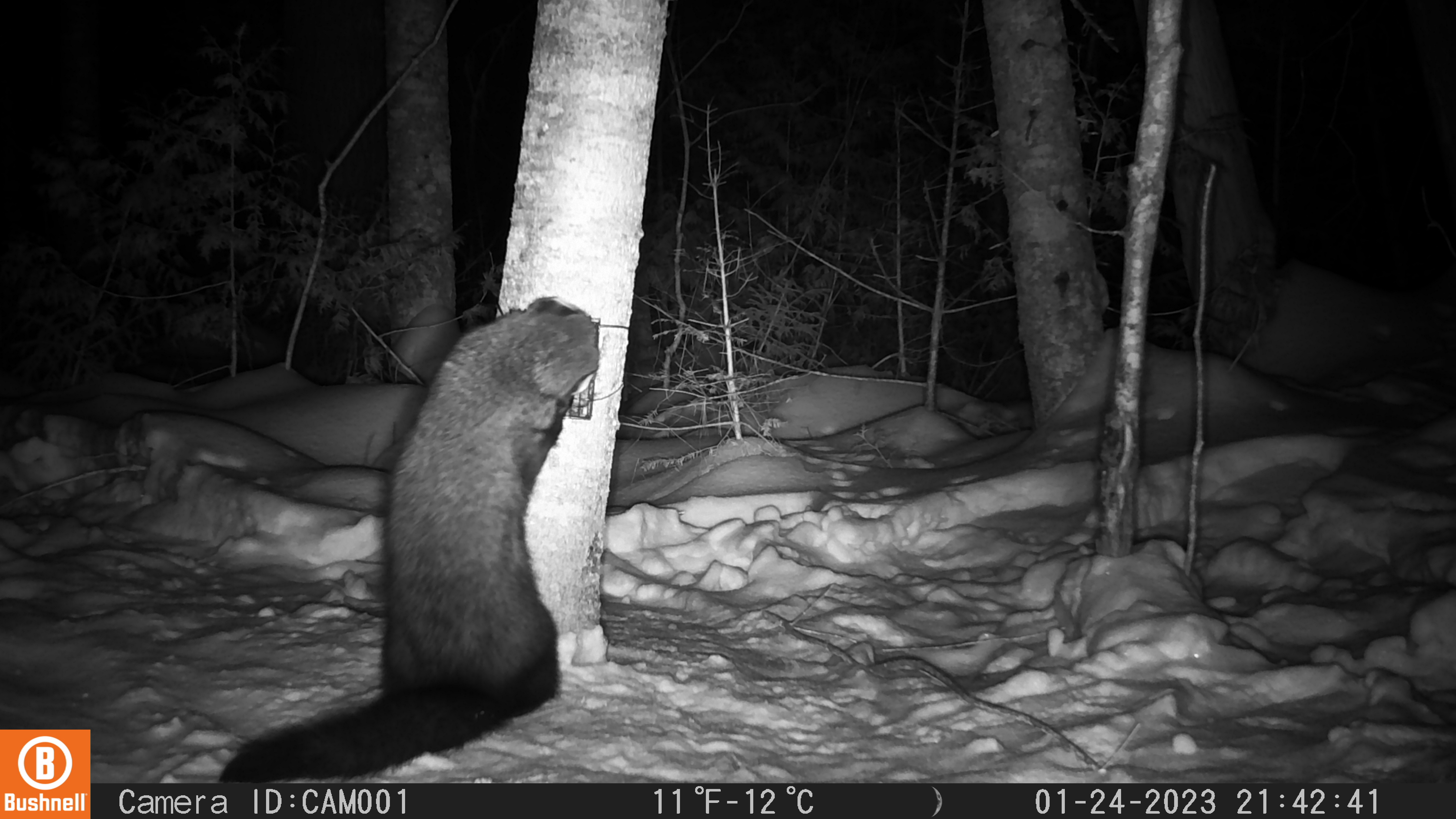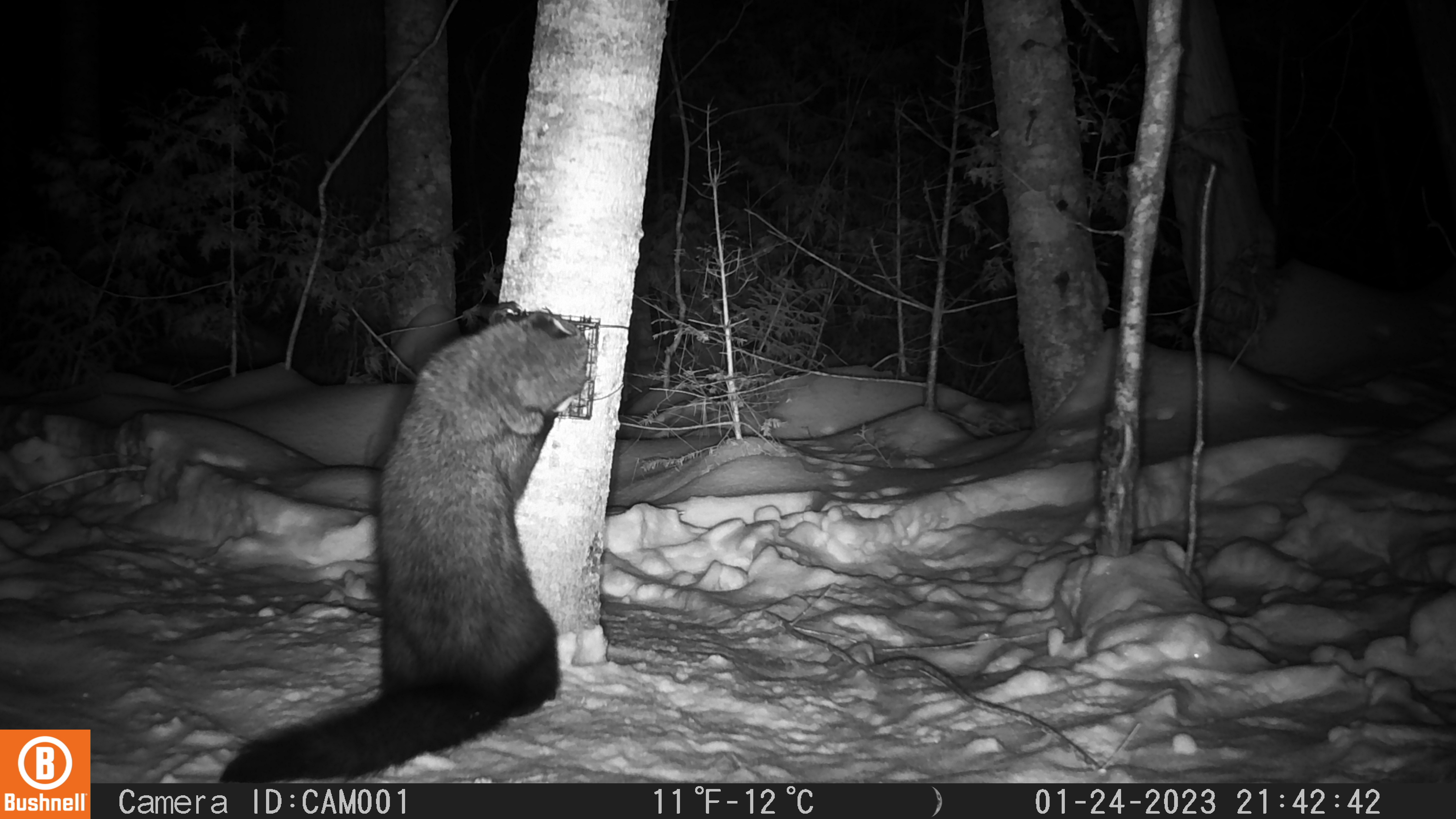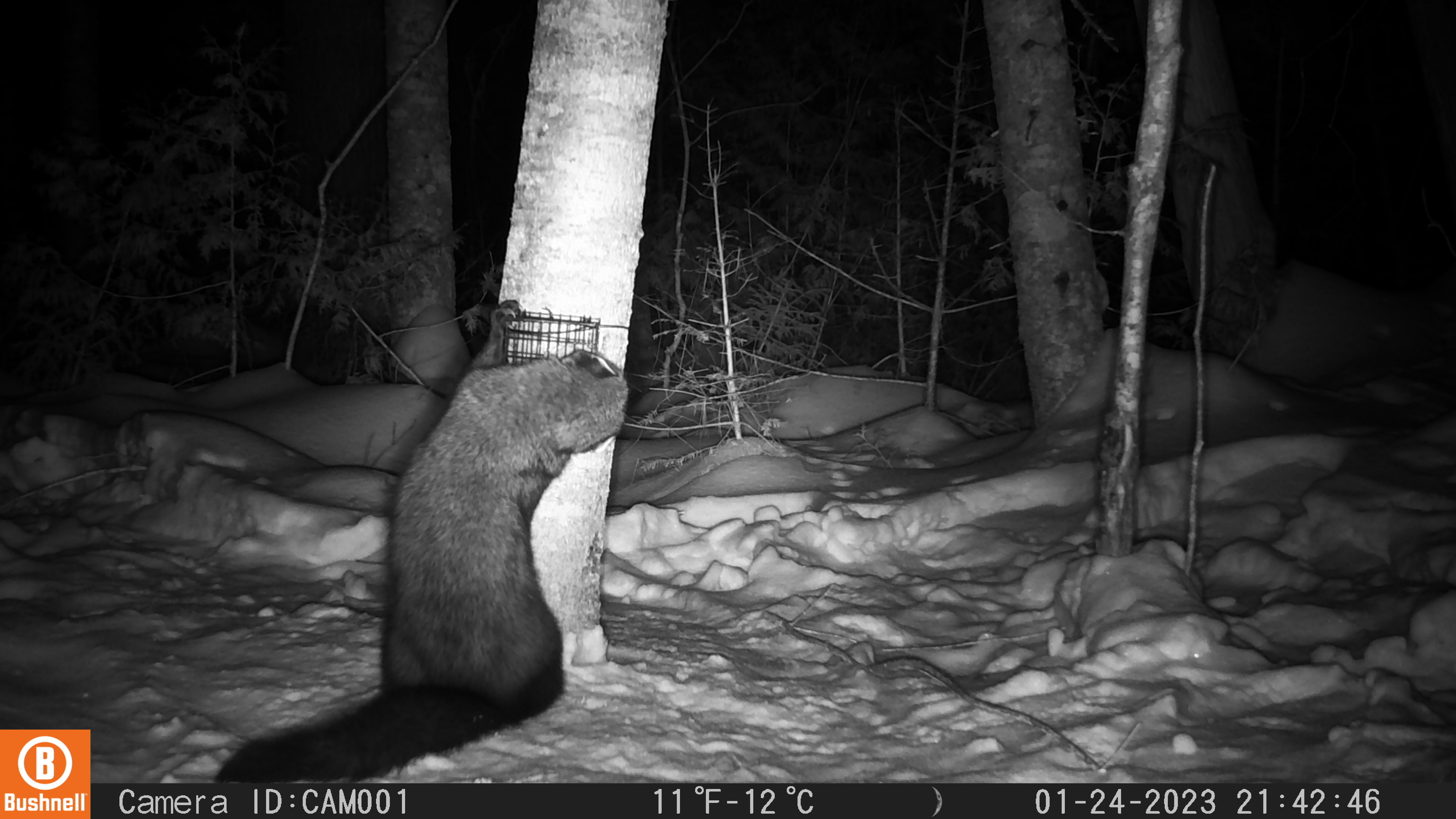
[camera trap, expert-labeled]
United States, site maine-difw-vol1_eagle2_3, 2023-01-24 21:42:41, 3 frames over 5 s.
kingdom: Animalia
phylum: Chordata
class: Mammalia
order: Carnivora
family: Mustelidae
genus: Pekania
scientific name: Pekania pennanti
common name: fisher